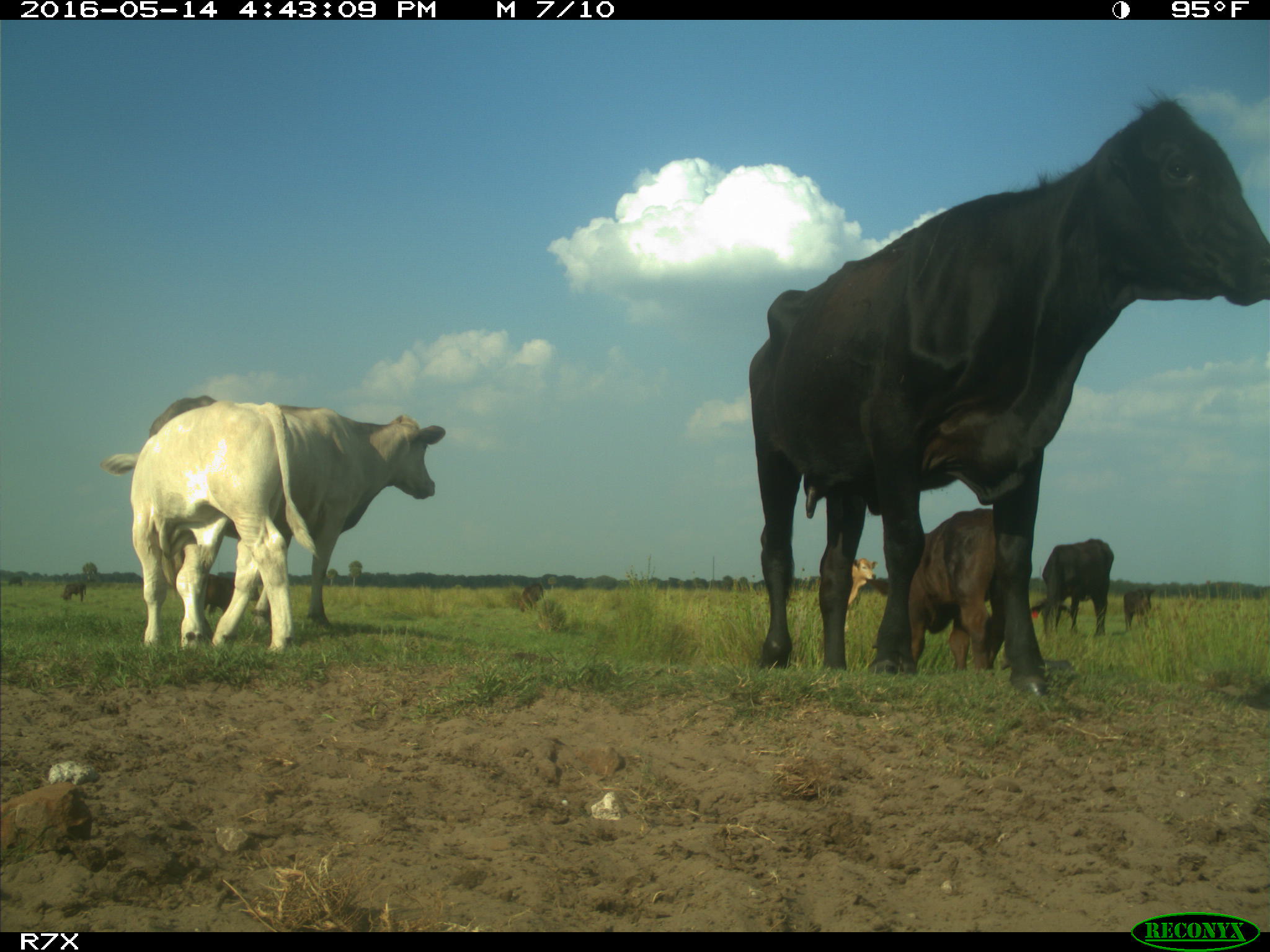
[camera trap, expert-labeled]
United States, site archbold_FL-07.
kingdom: Animalia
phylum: Chordata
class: Mammalia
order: Artiodactyla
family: Bovidae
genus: Bos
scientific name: Bos taurus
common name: domestic cow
Bos taurus (domestic cow).